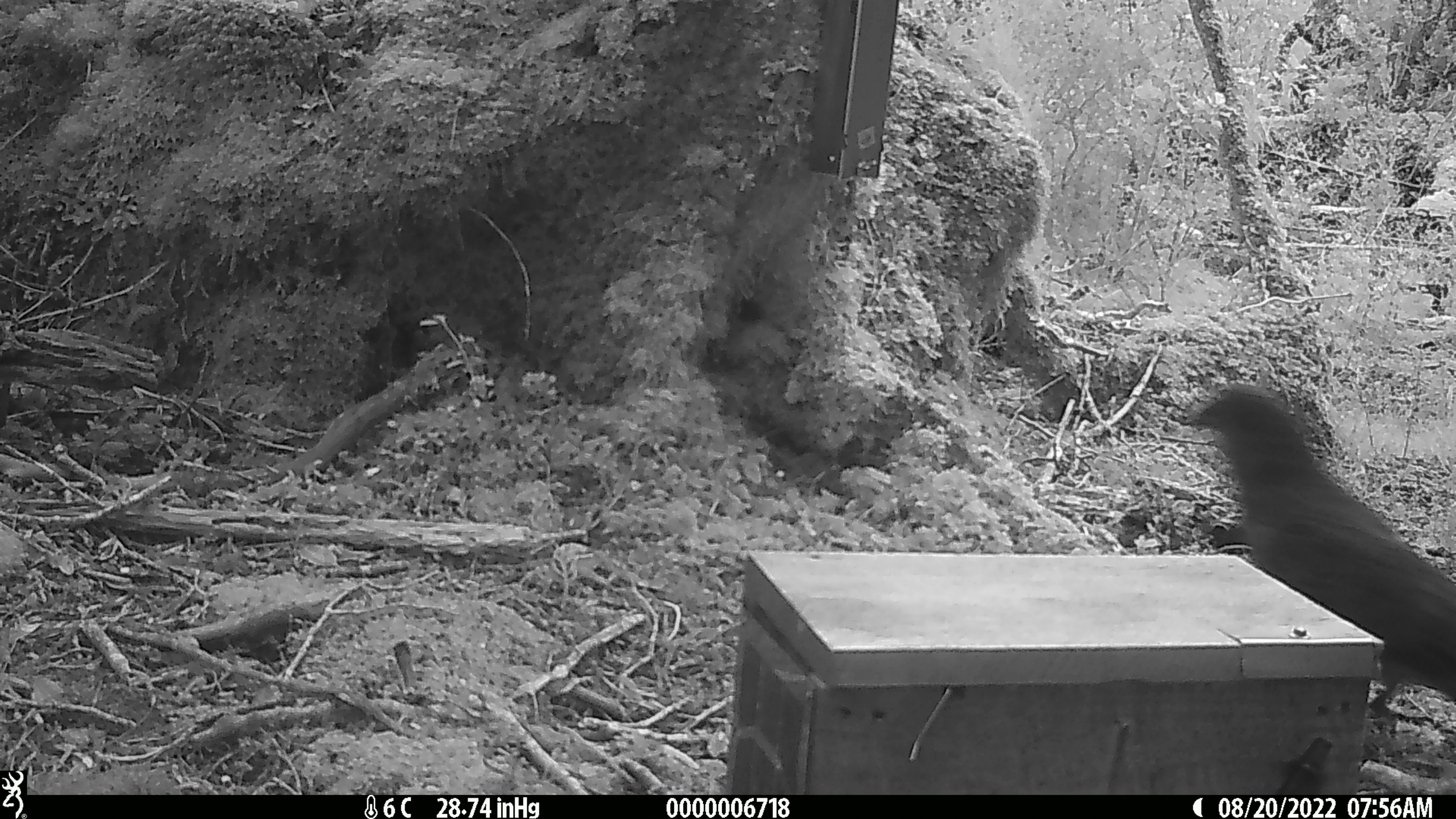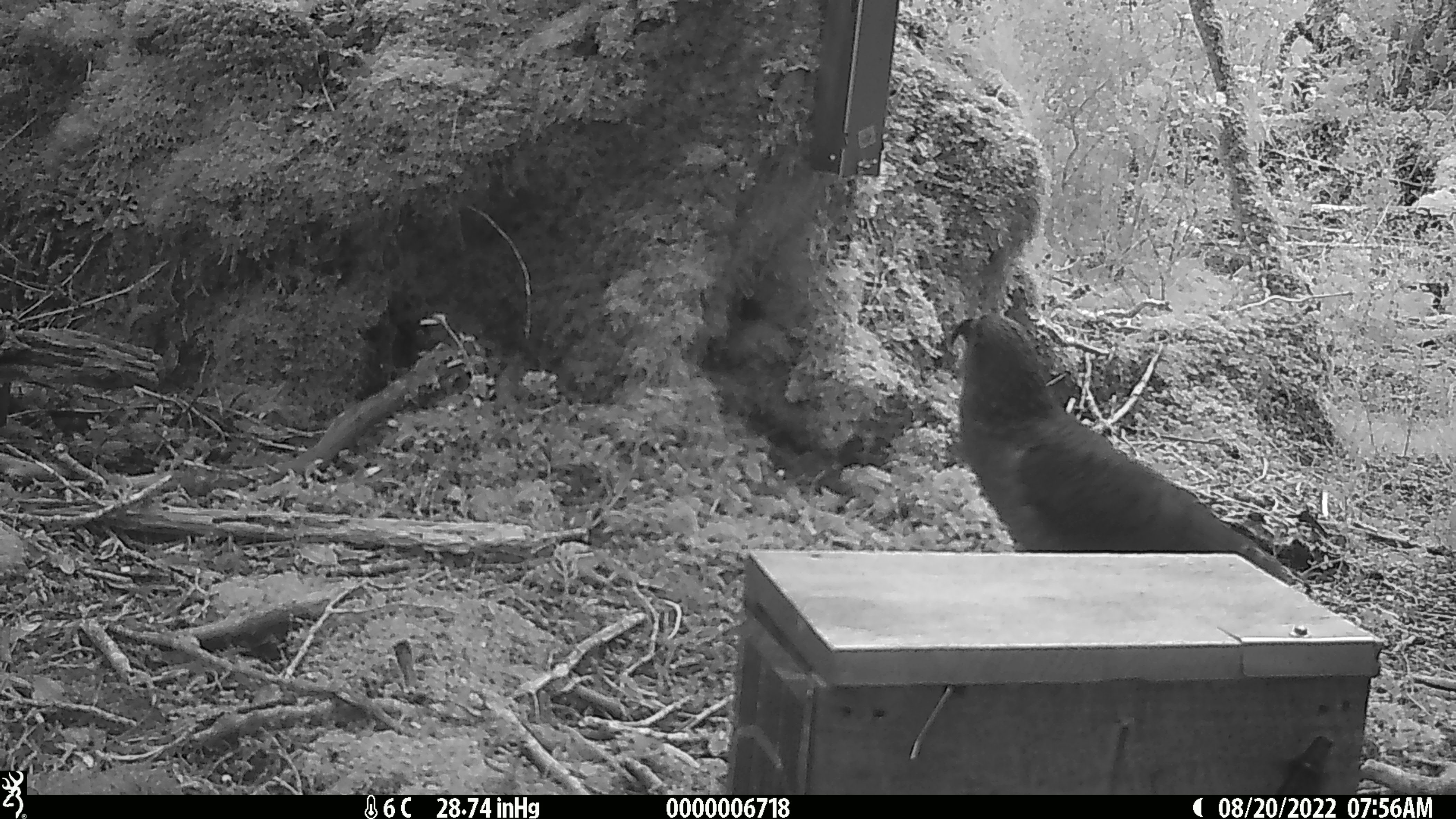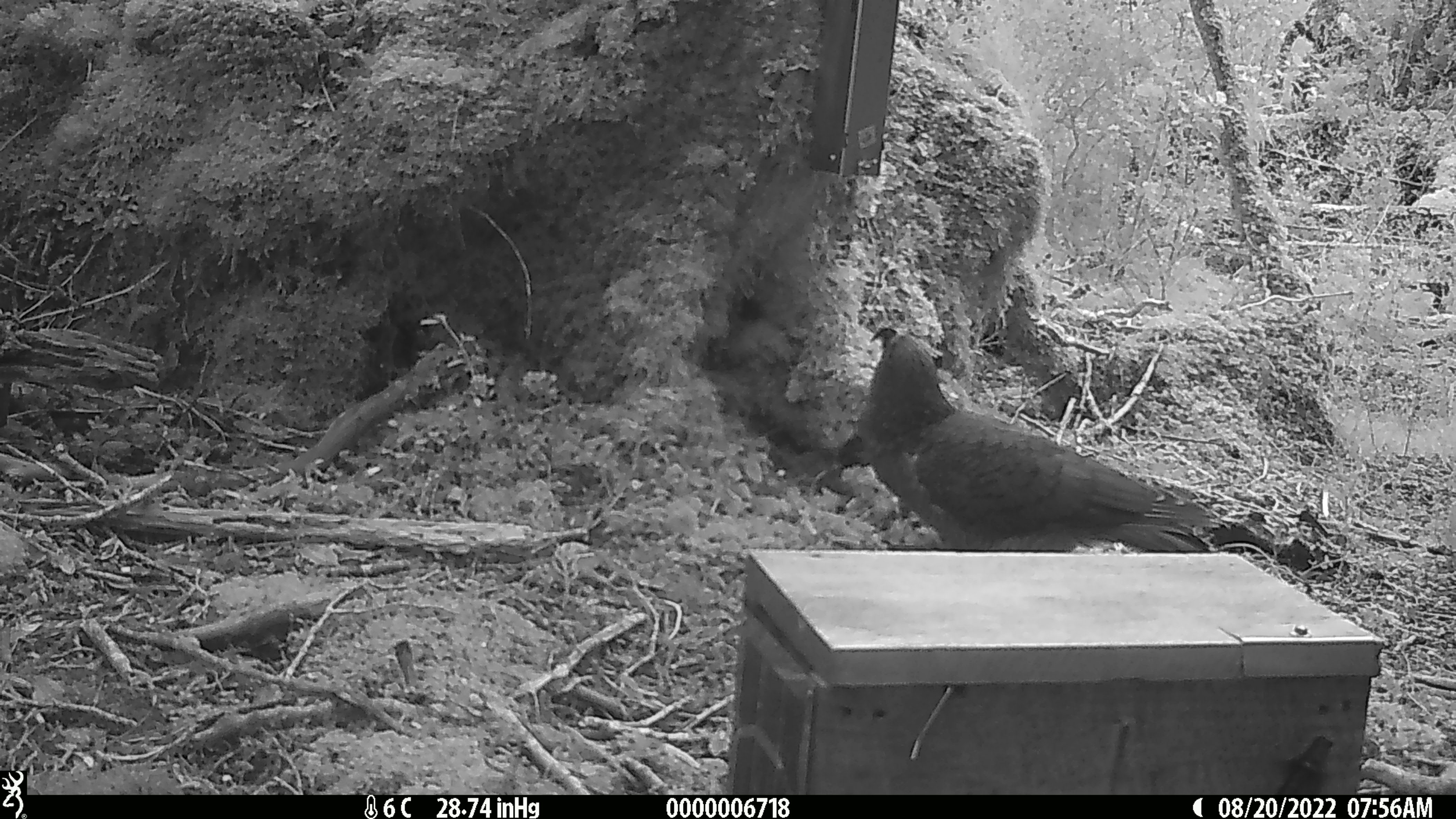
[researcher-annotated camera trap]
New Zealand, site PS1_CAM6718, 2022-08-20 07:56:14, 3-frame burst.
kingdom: Animalia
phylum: Chordata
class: Aves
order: Psittaciformes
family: Strigopidae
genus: Nestor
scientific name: Nestor notabilis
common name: kea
Kea (Nestor notabilis).